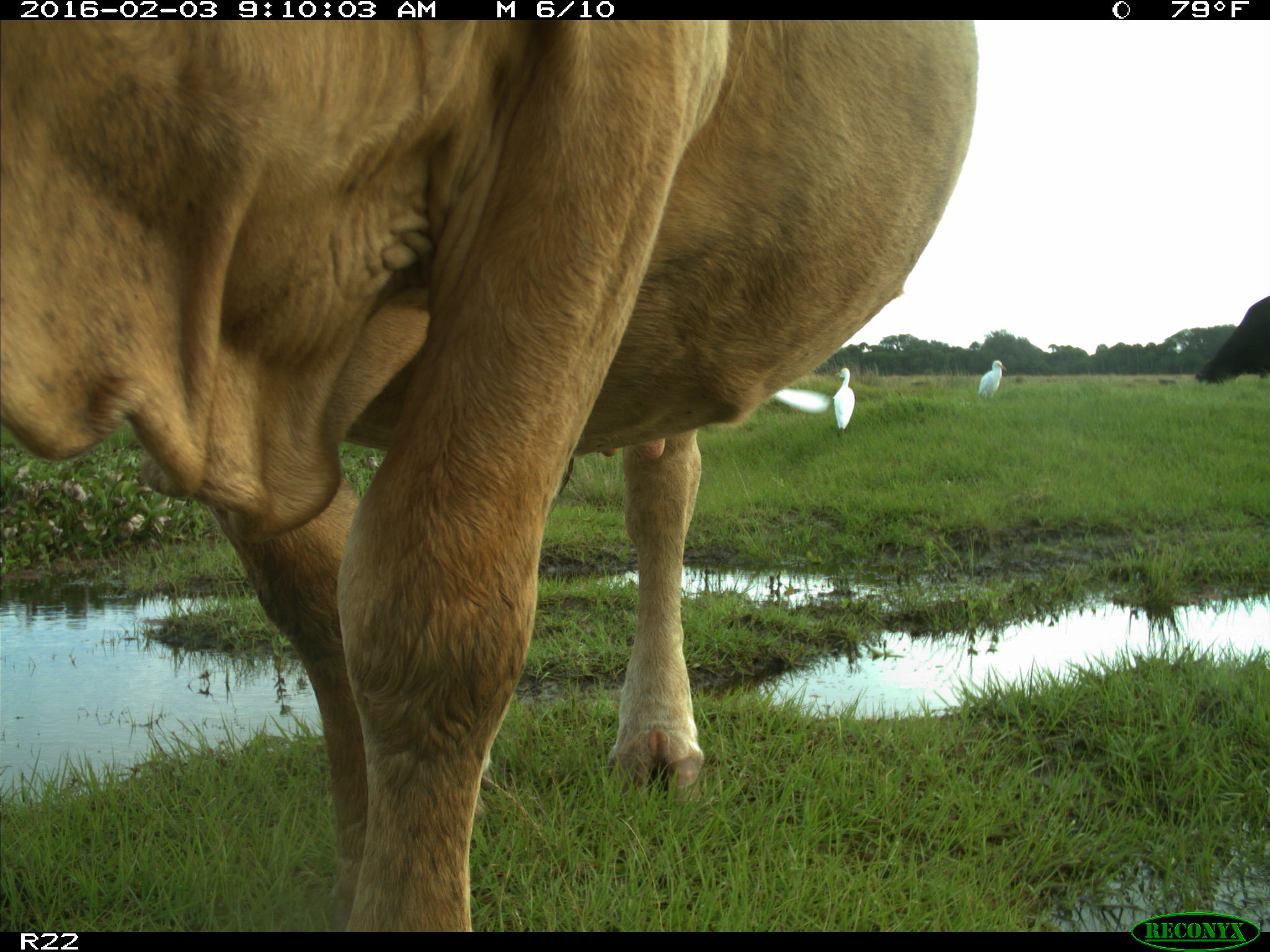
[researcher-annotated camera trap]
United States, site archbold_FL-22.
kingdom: Animalia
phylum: Chordata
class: Mammalia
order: Artiodactyla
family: Bovidae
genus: Bos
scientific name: Bos taurus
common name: domestic cow